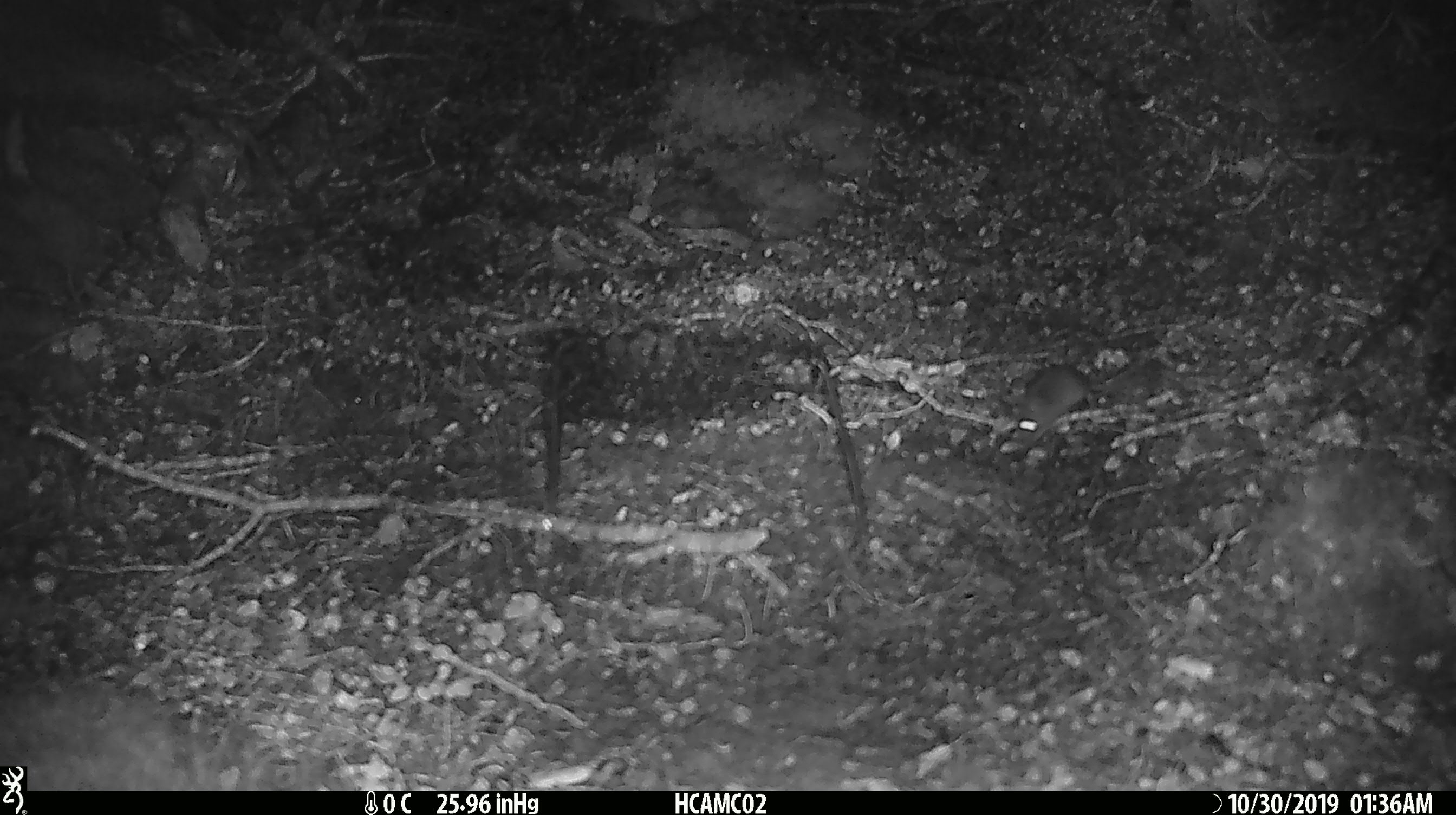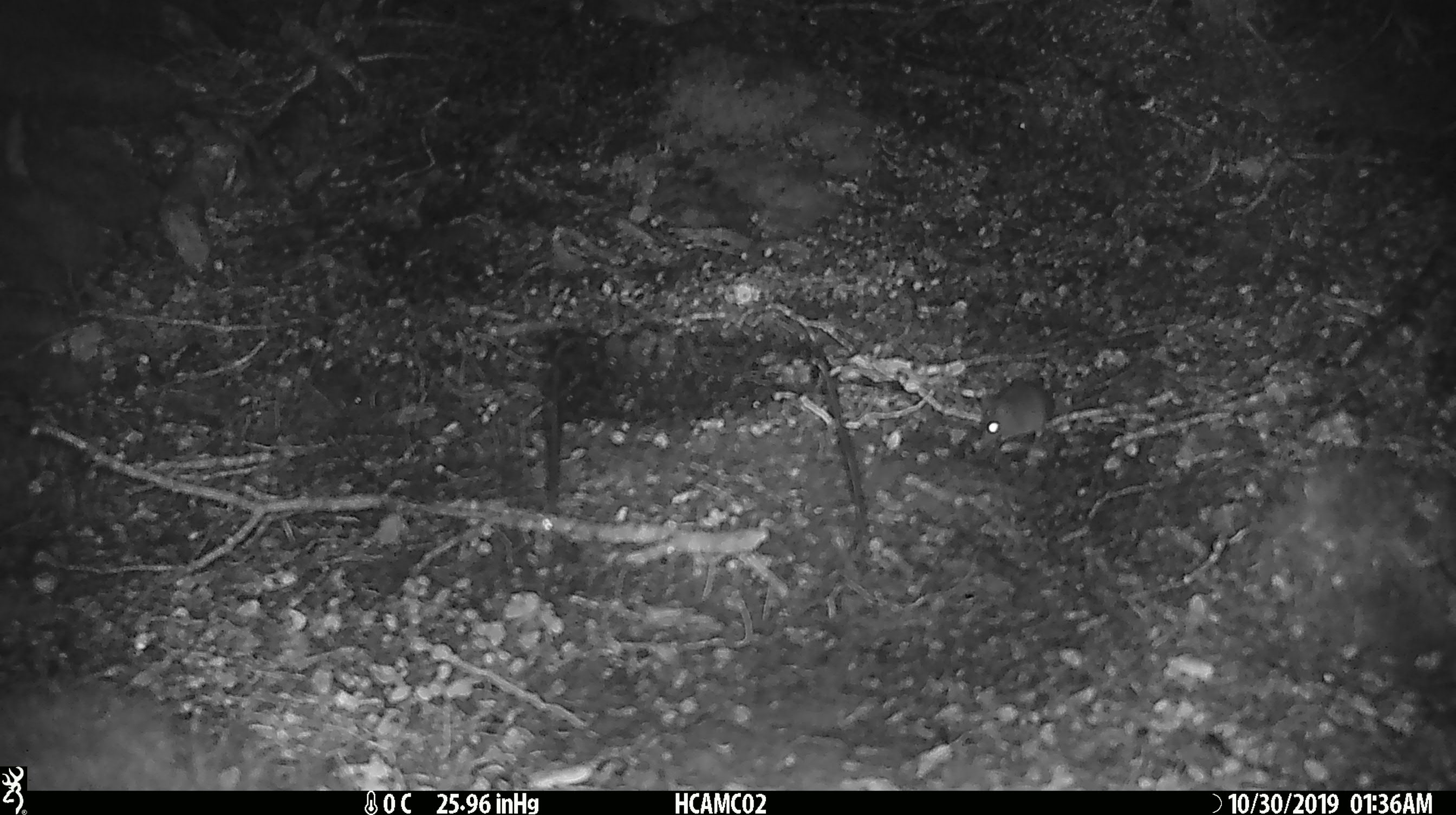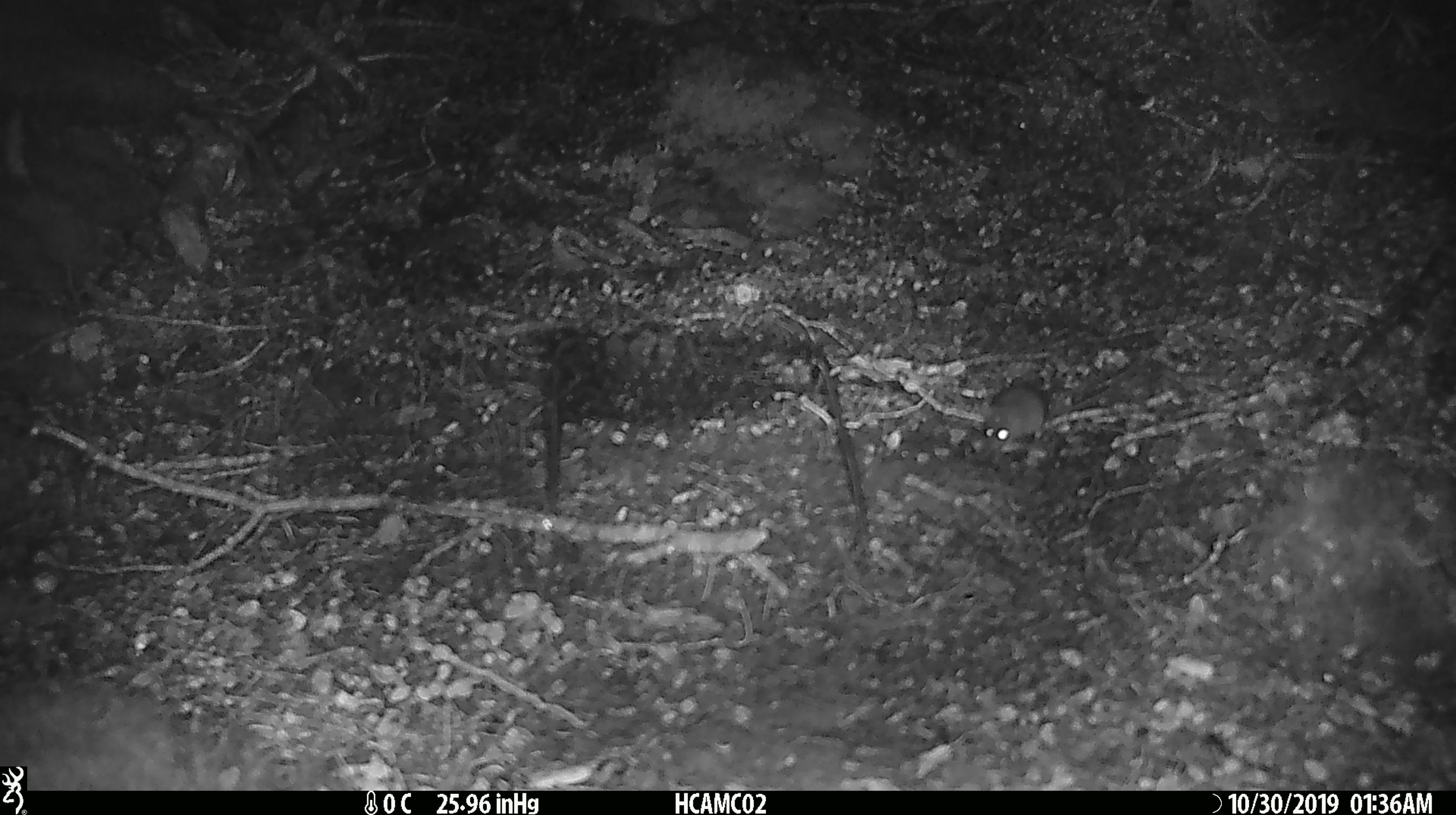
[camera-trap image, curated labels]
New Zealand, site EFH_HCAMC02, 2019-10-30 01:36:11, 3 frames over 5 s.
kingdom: Animalia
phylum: Chordata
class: Mammalia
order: Rodentia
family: Muridae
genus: Mus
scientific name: Mus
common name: mouse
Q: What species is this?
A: Mouse (Mus).